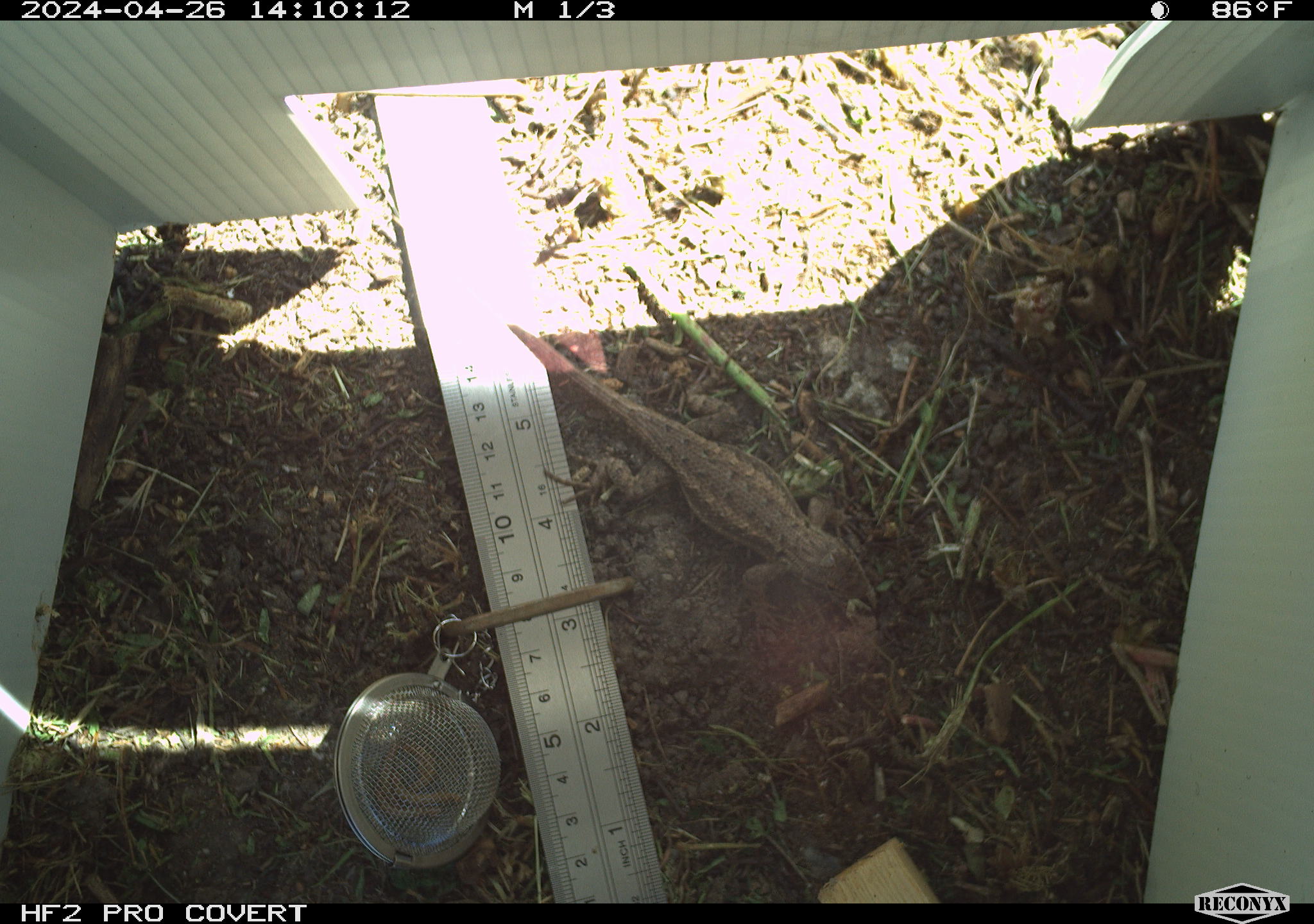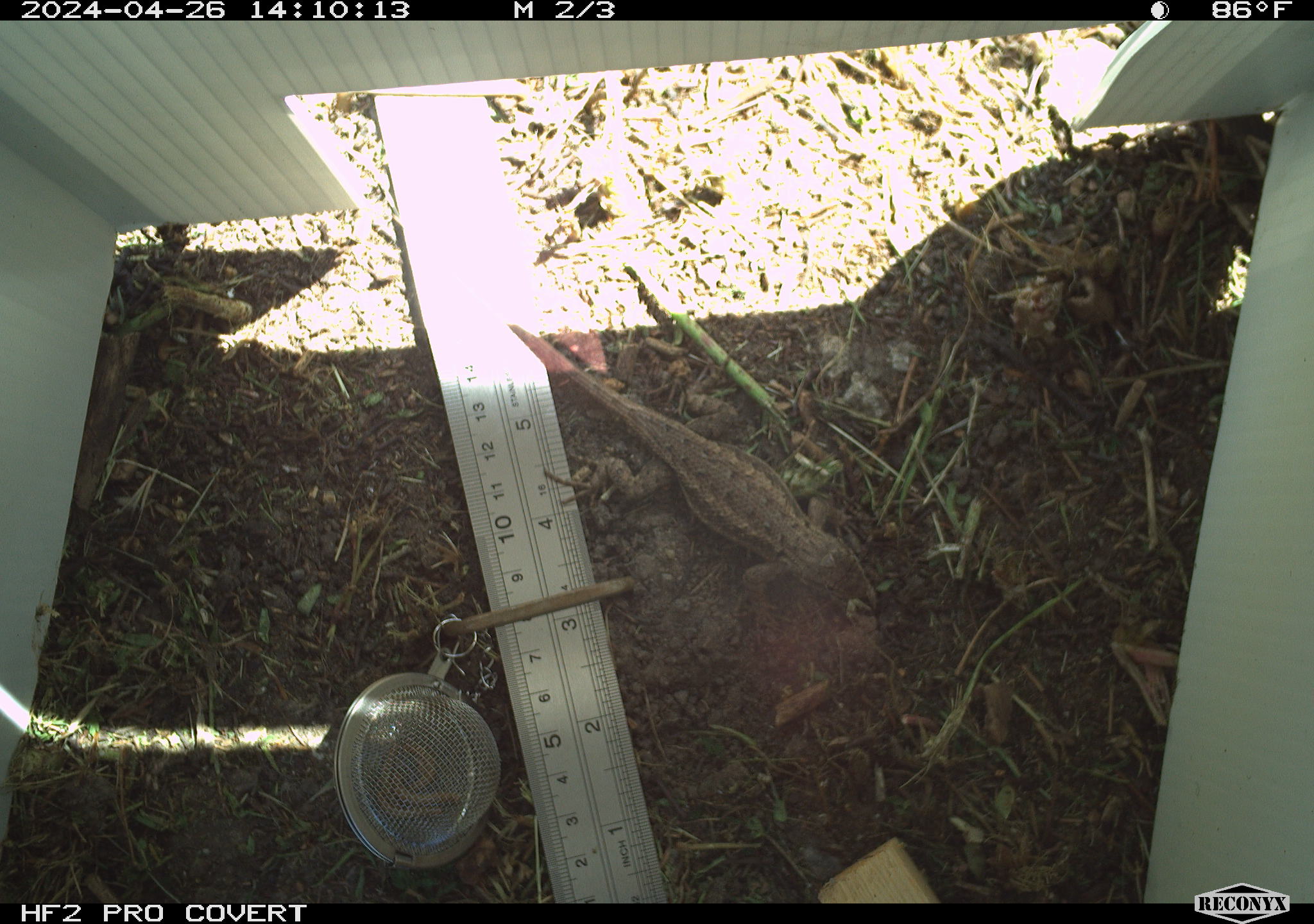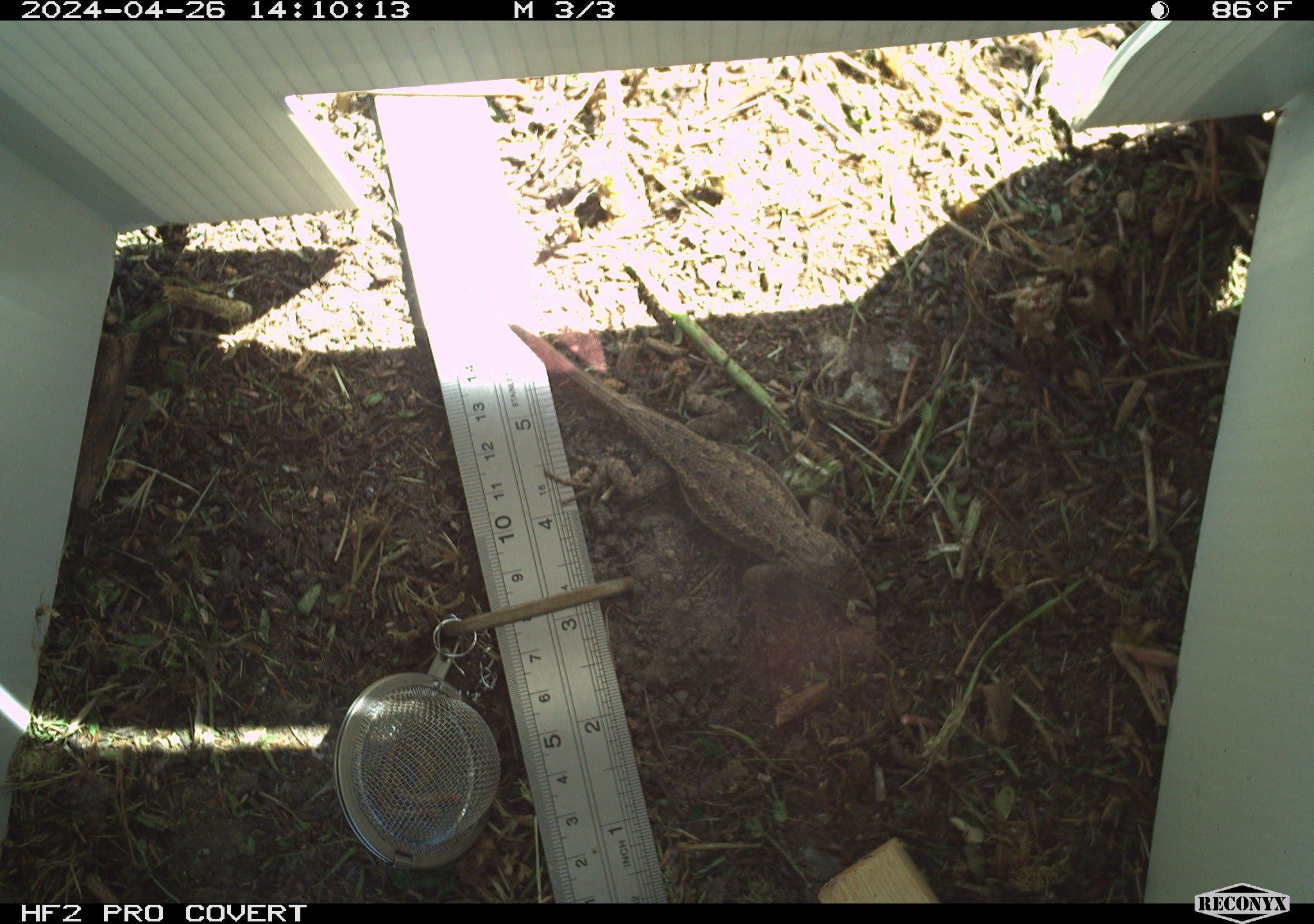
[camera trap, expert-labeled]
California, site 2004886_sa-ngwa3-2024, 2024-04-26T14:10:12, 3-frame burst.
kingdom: Animalia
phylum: Chordata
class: Reptilia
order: Squamata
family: Phrynosomatidae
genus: Sceloporus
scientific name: Sceloporus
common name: spiny lizards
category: sceloporus species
Sceloporus species (spiny lizards) (Sceloporus).